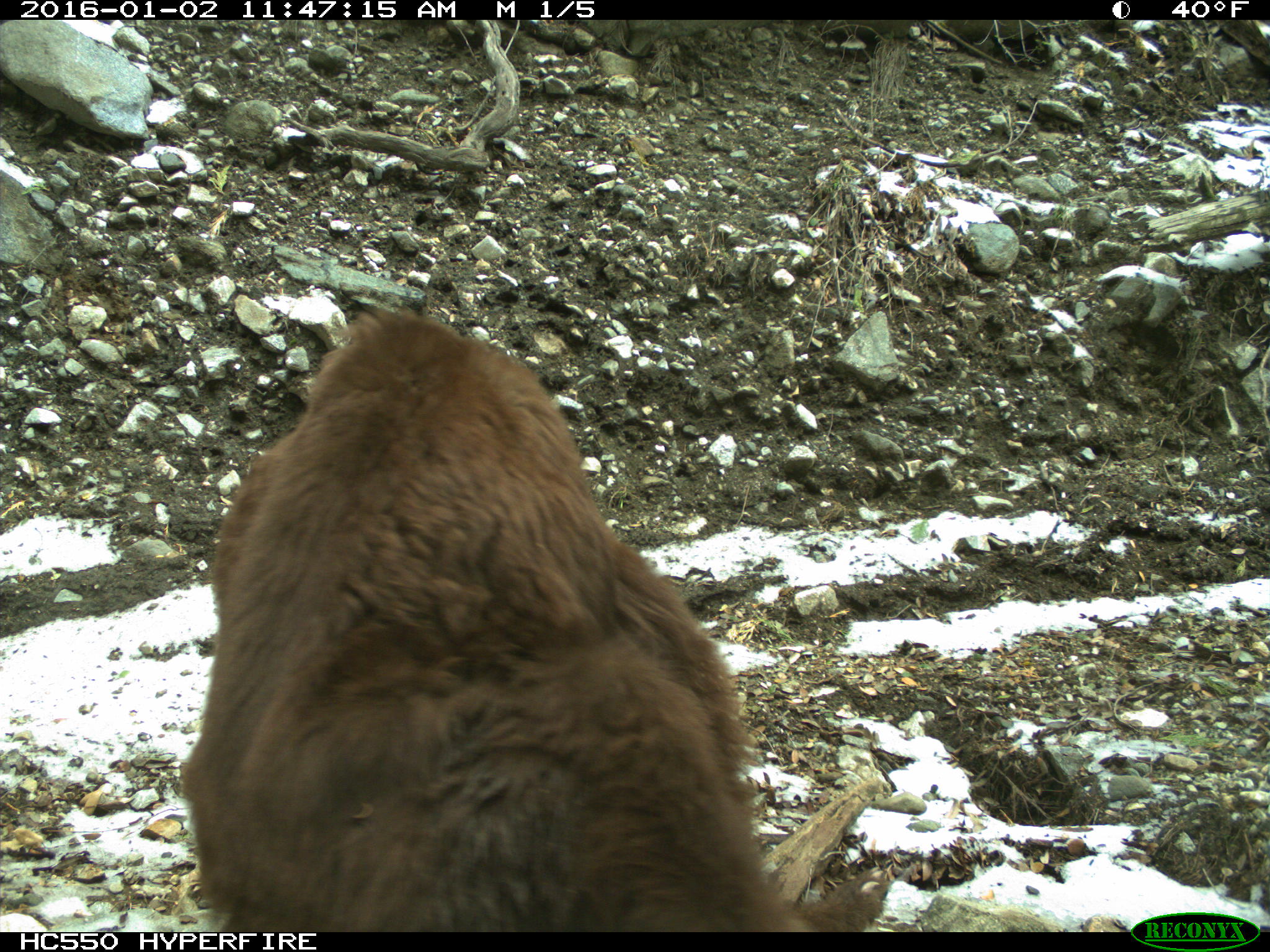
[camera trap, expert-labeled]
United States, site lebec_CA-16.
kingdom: Animalia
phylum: Chordata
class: Mammalia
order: Carnivora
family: Ursidae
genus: Ursus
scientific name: Ursus americanus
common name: american black bear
Ursus americanus (american black bear).